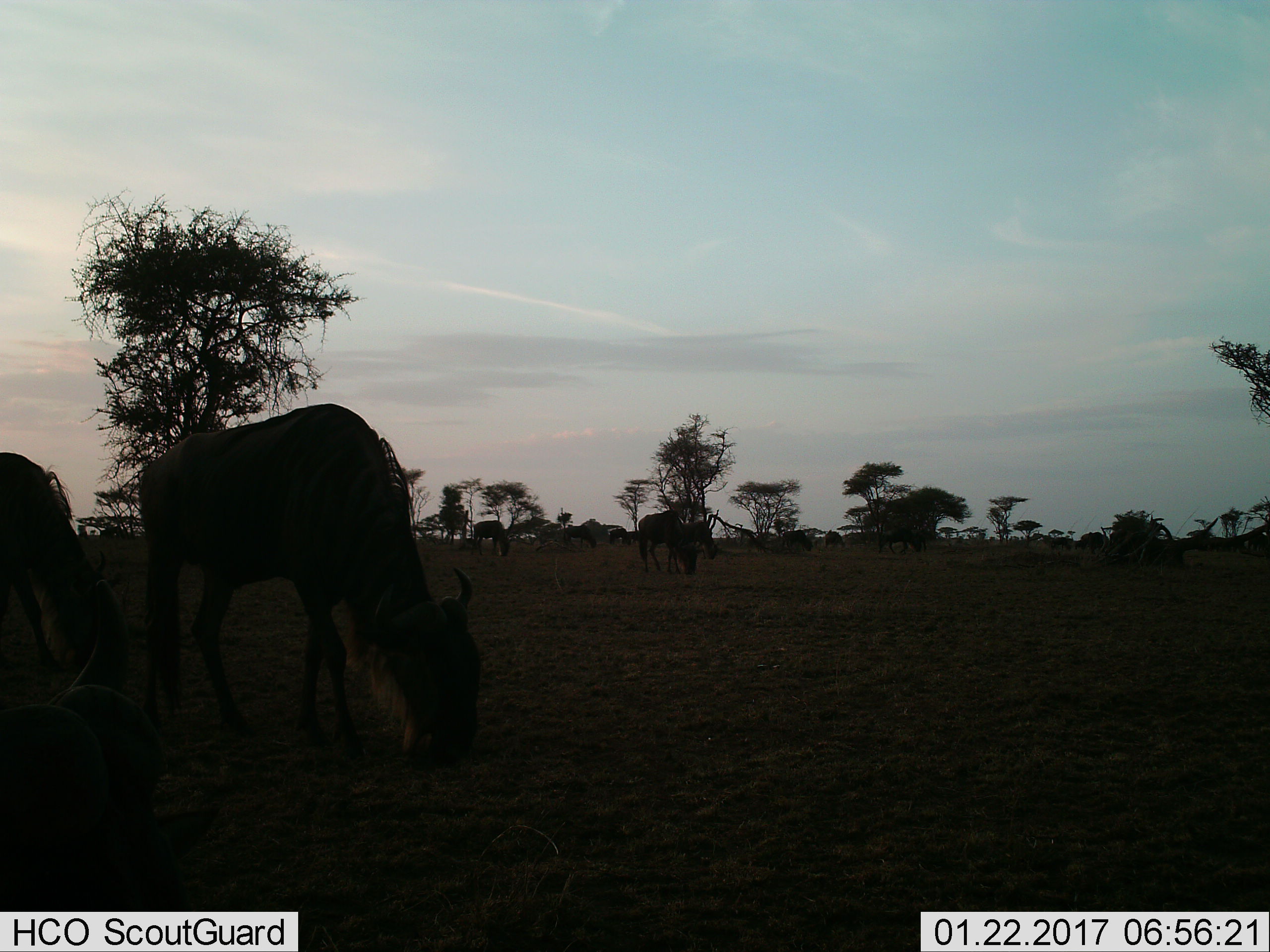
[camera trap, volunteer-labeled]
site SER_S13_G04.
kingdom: Animalia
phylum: Chordata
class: Mammalia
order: Artiodactyla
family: Bovidae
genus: Connochaetes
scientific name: Connochaetes taurinus taurinus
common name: blue wildebeest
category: wildebeestblue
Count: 11-50.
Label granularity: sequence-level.